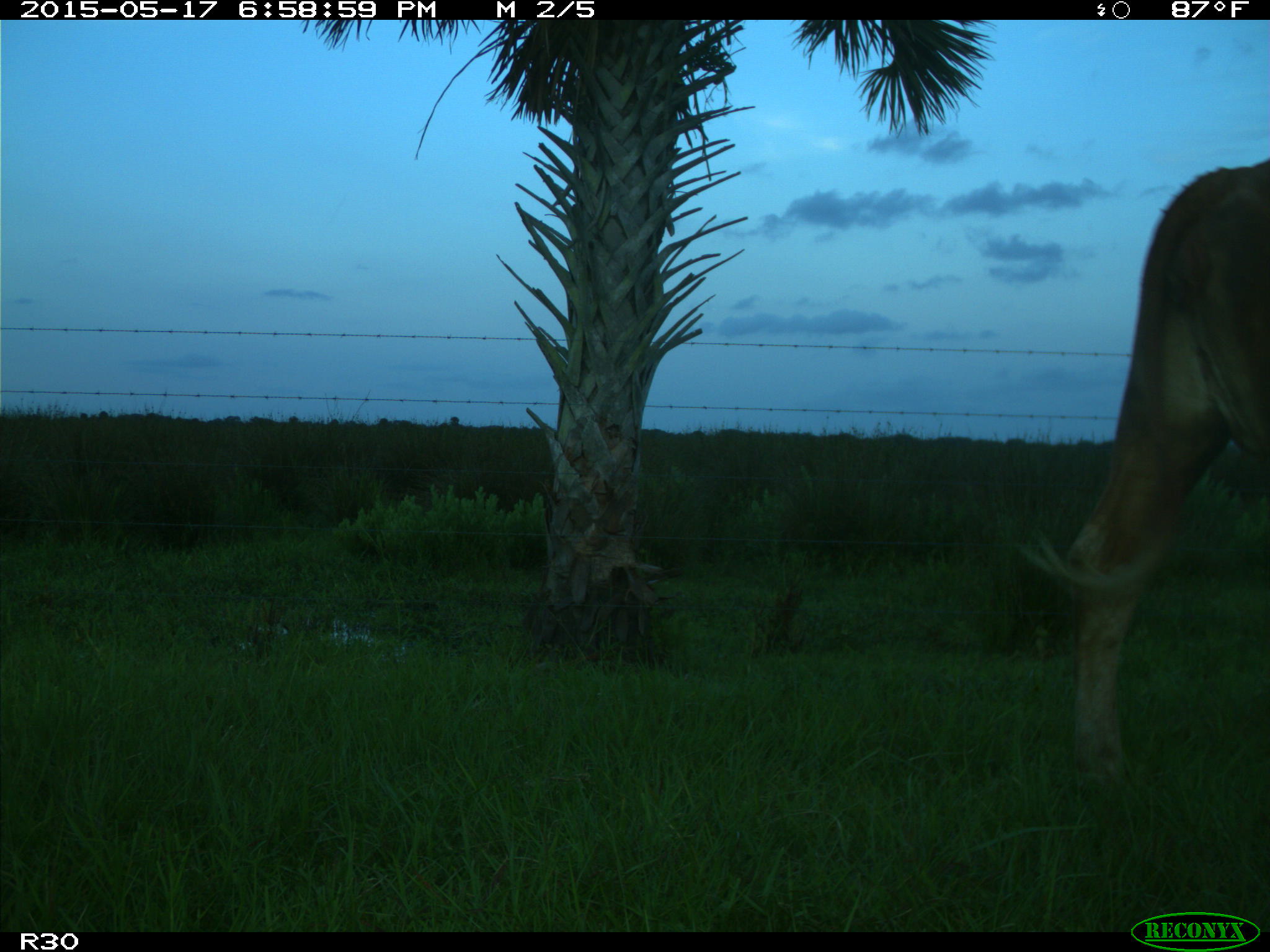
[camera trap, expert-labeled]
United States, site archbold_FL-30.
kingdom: Animalia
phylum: Chordata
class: Mammalia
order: Artiodactyla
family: Bovidae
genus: Bos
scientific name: Bos taurus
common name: domestic cow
Bos taurus (domestic cow).